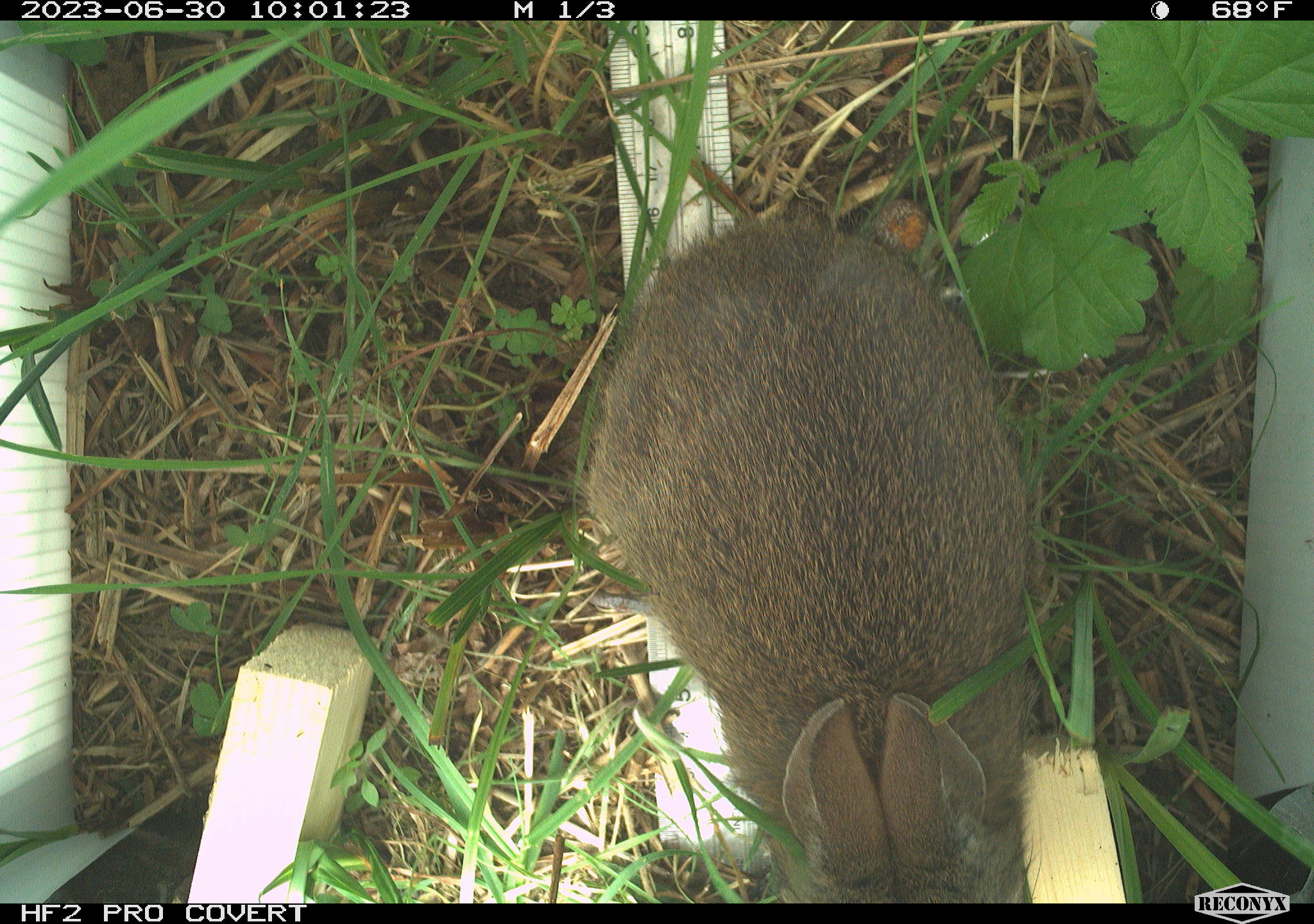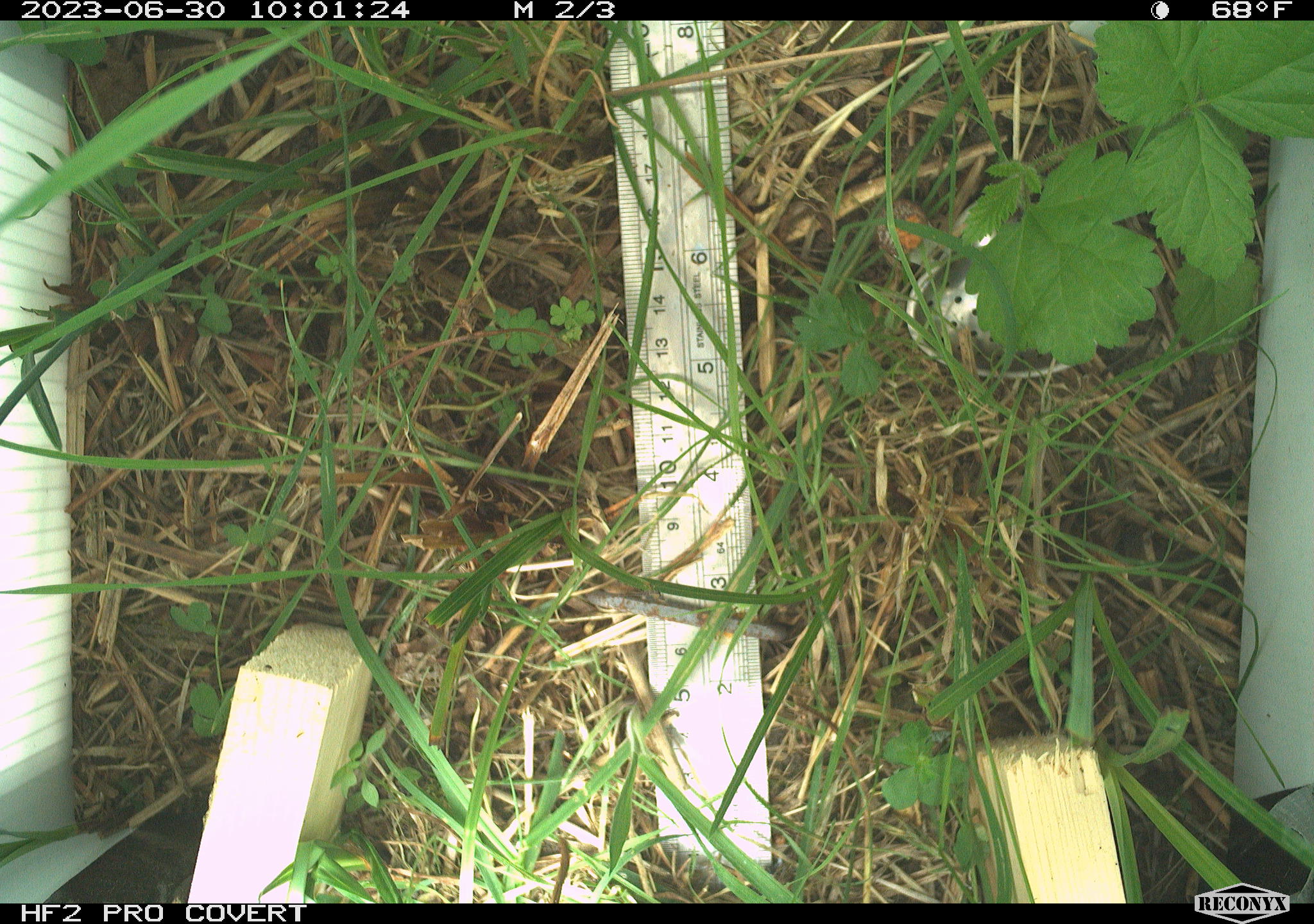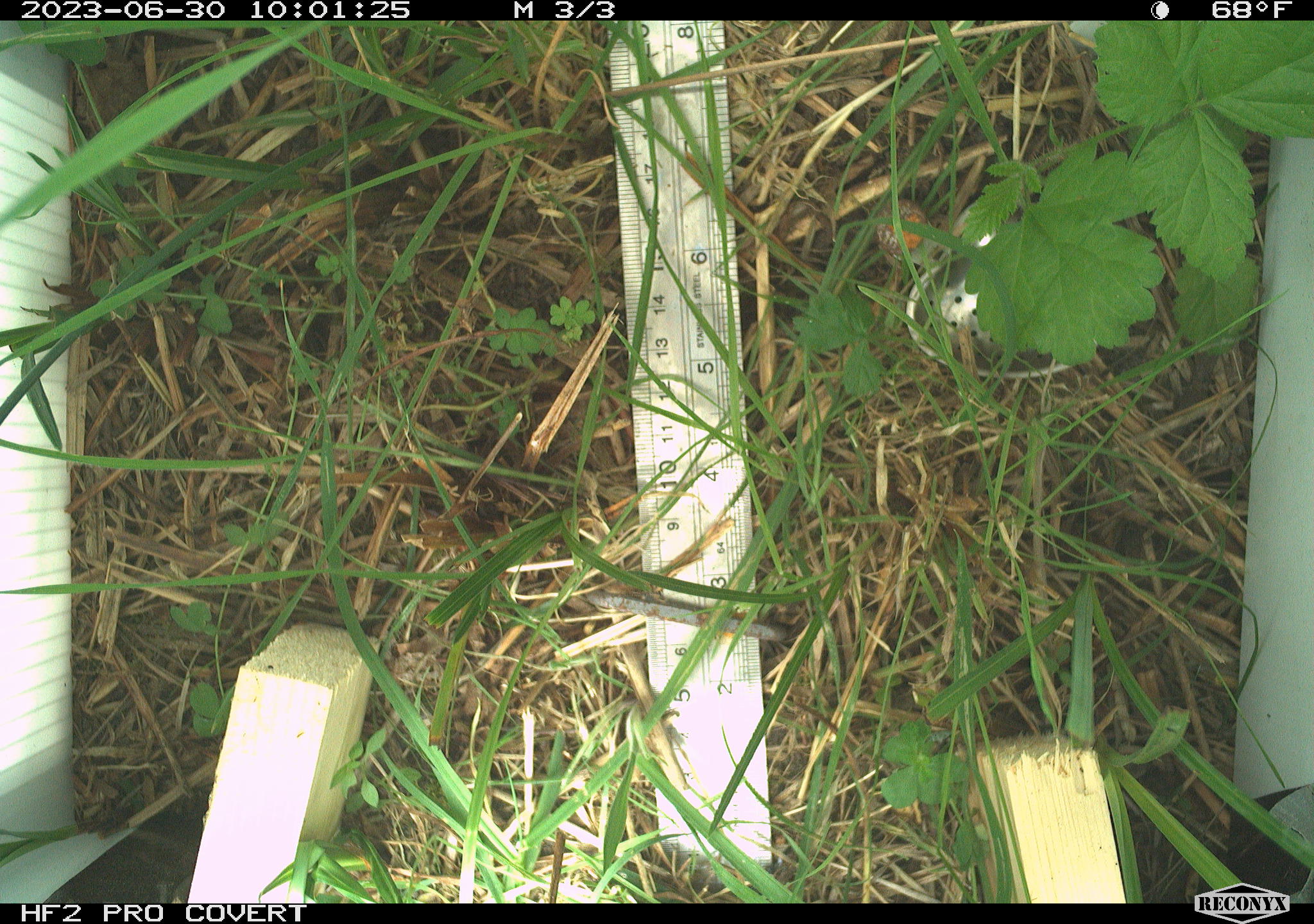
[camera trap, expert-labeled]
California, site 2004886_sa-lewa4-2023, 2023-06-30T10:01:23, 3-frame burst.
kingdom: Animalia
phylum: Chordata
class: Mammalia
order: Lagomorpha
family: Leporidae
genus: Sylvilagus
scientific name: Sylvilagus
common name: cottontail rabbits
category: sylvilagus species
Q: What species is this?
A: Sylvilagus species (cottontail rabbits) (Sylvilagus).